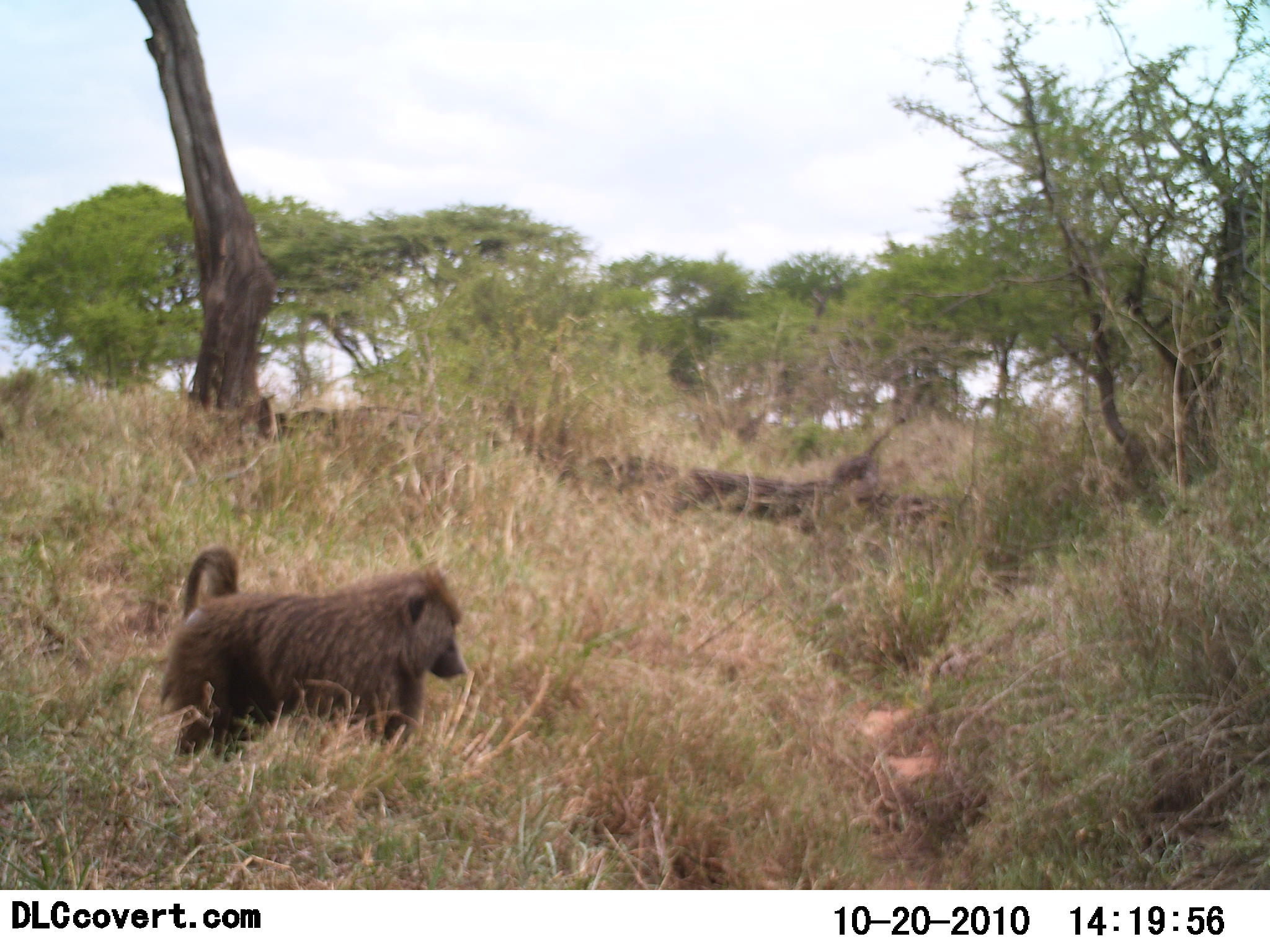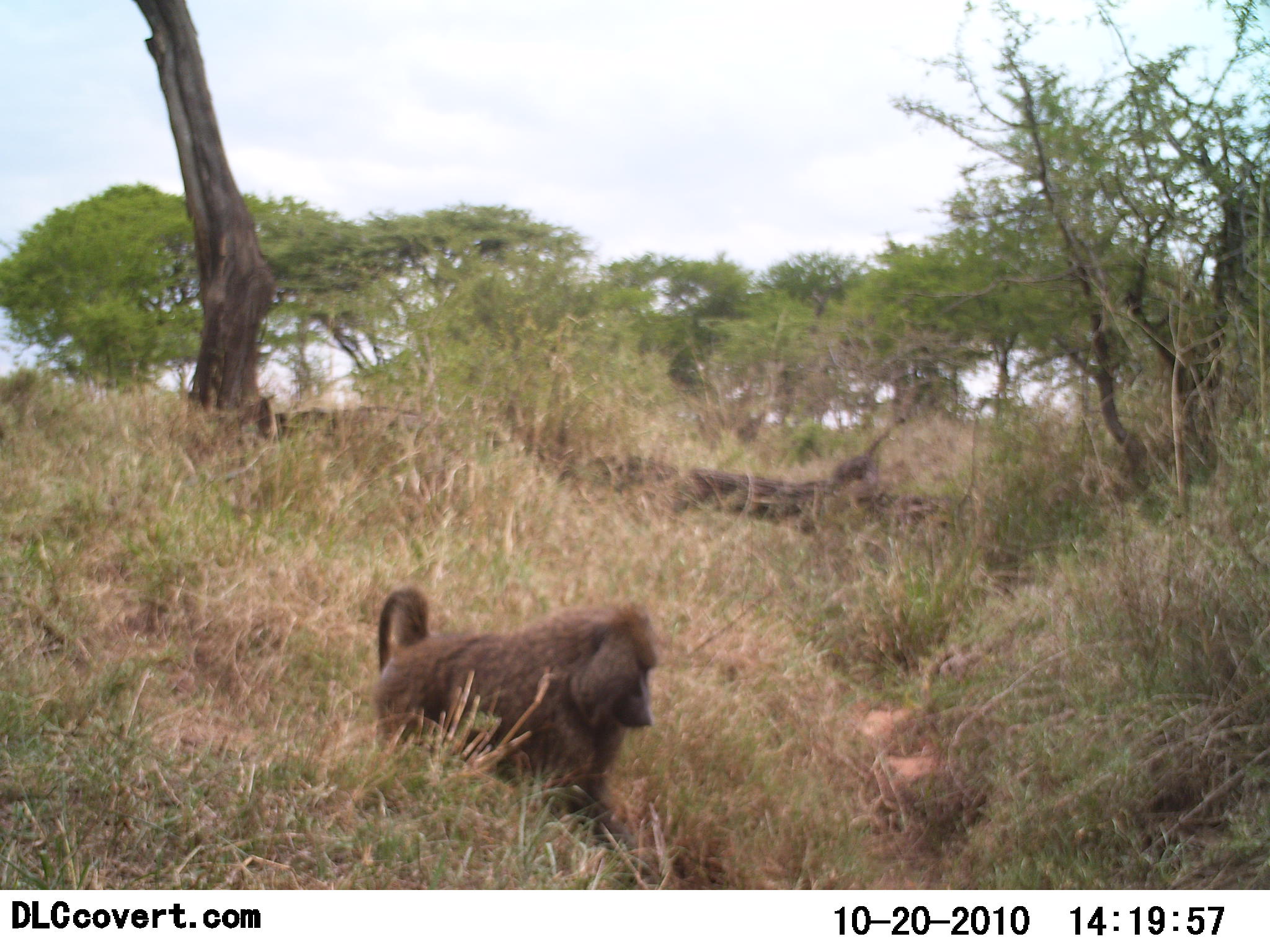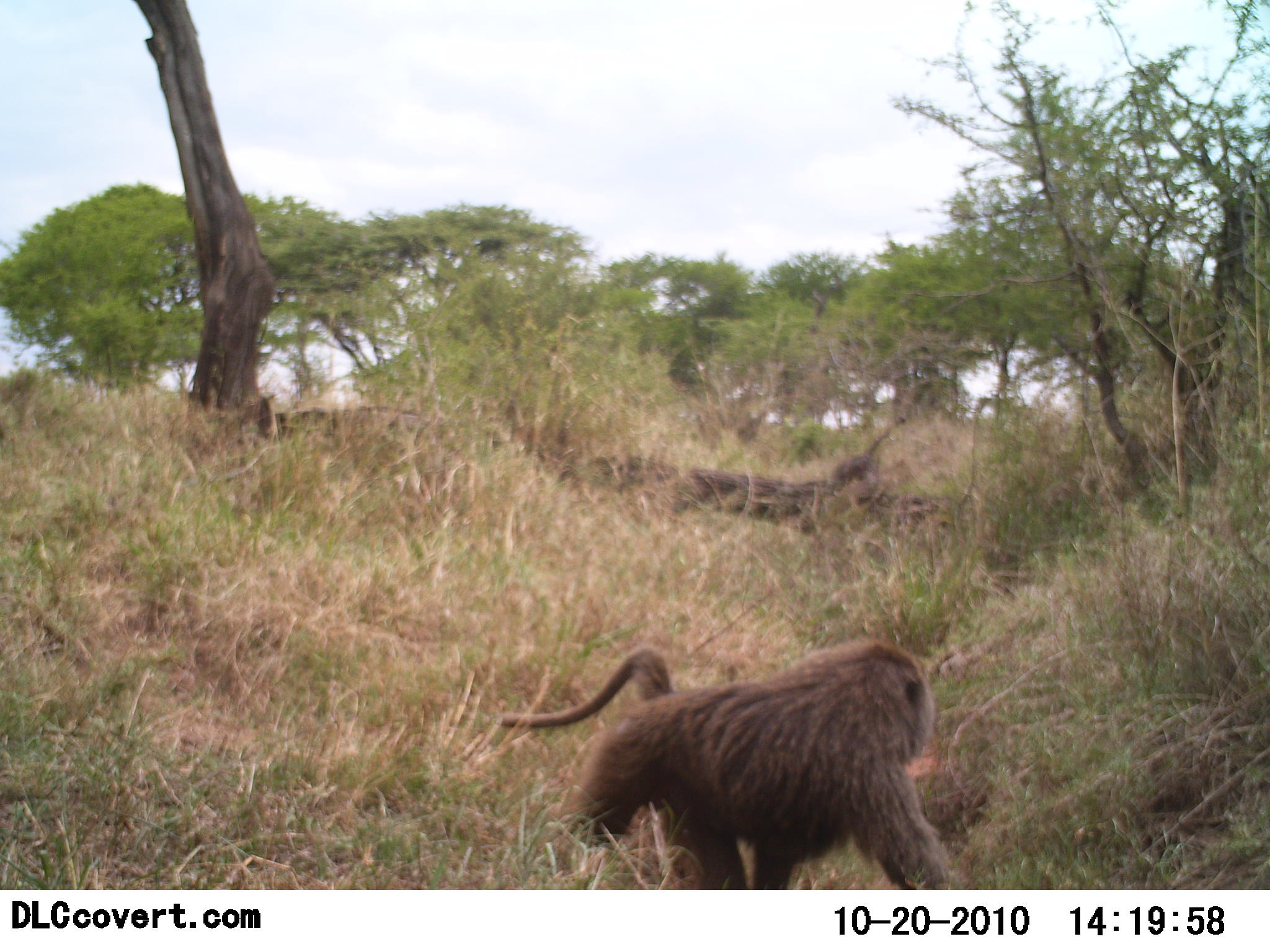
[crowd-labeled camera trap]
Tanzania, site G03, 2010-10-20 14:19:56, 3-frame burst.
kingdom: Animalia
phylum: Chordata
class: Mammalia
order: Primates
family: Cercopithecidae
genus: Papio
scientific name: Papio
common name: baboon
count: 1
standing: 0%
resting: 0%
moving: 100%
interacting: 0%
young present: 0%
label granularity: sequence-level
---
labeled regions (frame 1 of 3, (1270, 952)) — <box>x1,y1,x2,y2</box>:
animal: <box>157,546,469,766</box>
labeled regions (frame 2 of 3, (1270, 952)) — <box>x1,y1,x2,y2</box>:
animal: <box>371,586,661,848</box>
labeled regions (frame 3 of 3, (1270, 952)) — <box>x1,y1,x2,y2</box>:
animal: <box>498,635,964,889</box>